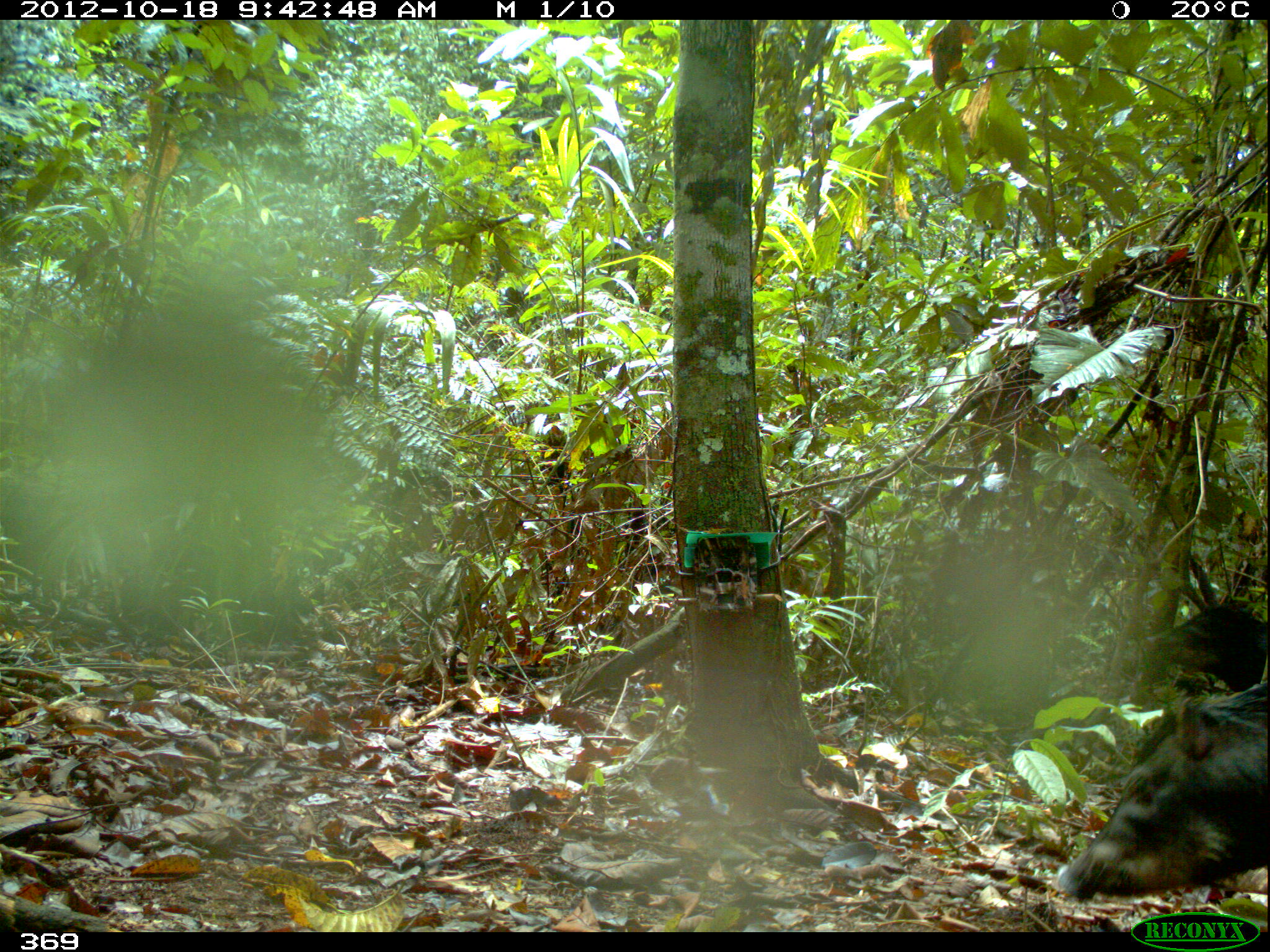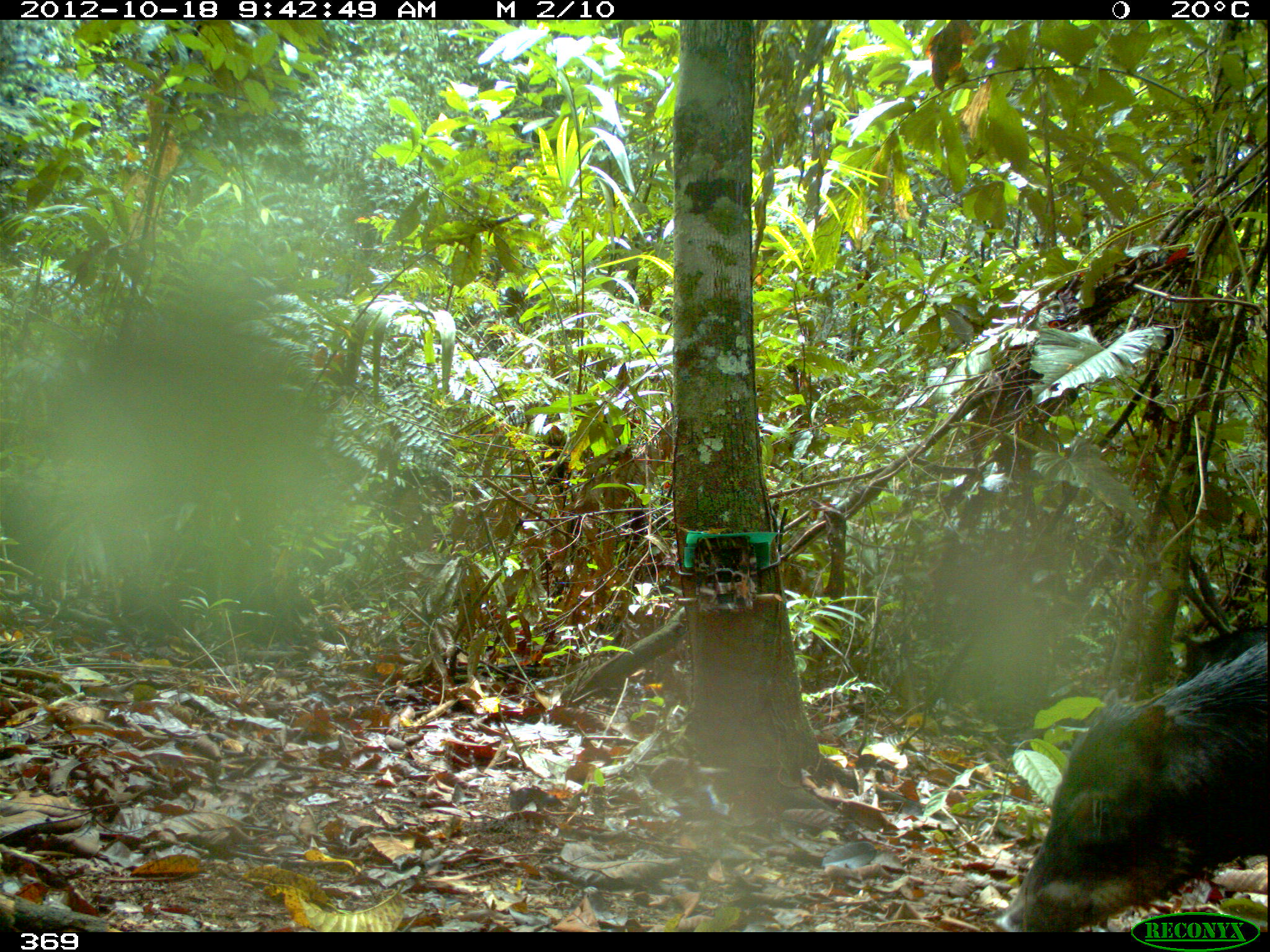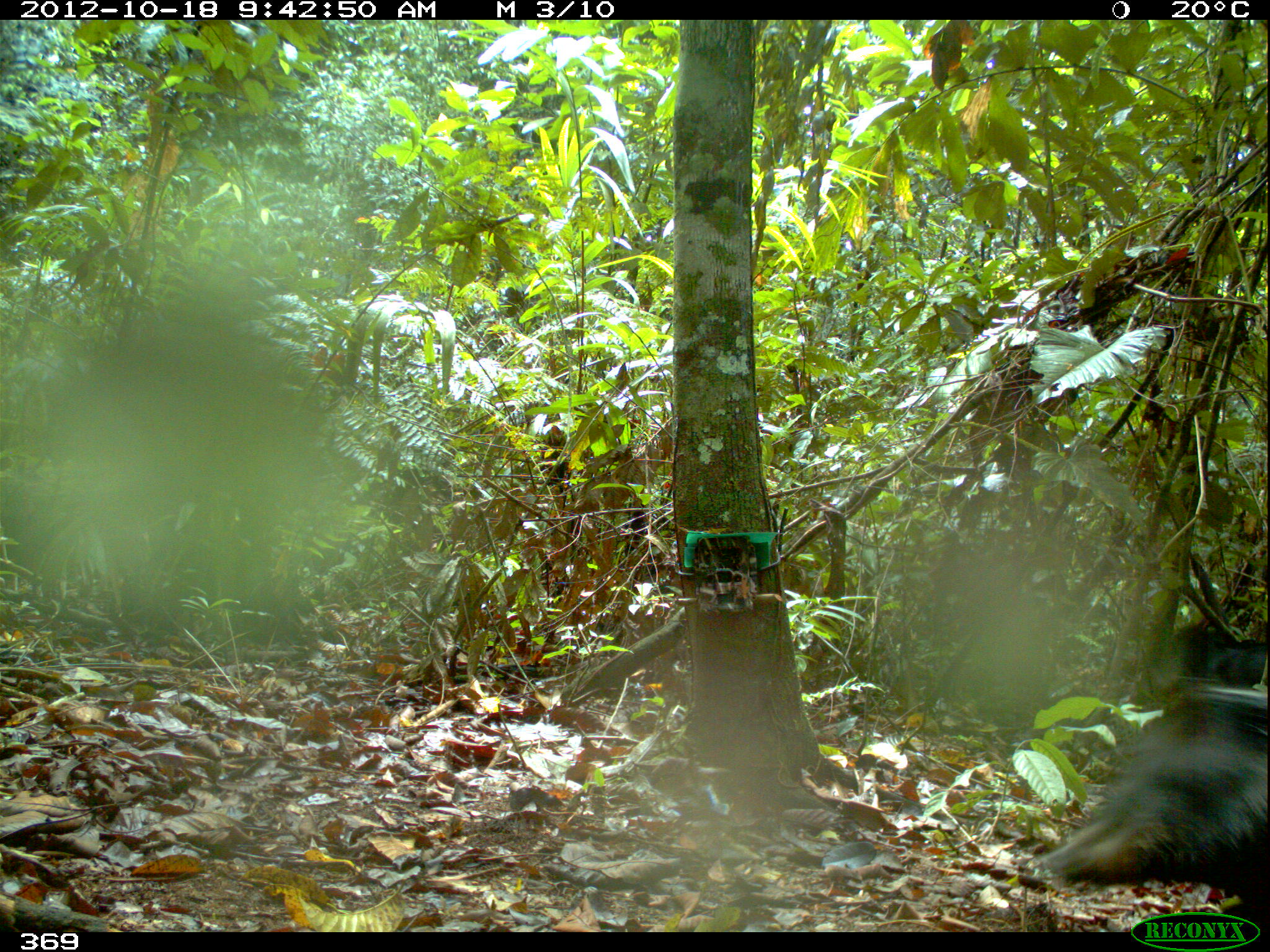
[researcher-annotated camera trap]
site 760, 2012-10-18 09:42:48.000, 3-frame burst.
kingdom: Animalia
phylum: Chordata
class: Mammalia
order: Artiodactyla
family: Tayassuidae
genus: Tayassu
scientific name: Tayassu pecari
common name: white-lipped peccary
Tayassu pecari (white-lipped peccary).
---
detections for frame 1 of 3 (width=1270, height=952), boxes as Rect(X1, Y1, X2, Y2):
tayassu pecari: Rect(1055, 668, 1270, 905); Rect(1126, 603, 1270, 707)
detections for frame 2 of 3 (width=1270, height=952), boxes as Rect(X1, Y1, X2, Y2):
tayassu pecari: Rect(991, 640, 1270, 932); Rect(1173, 625, 1267, 687)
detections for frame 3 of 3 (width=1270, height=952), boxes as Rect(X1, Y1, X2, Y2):
tayassu pecari: Rect(1029, 682, 1267, 932); Rect(1120, 623, 1266, 713); Rect(1027, 686, 1028, 804)